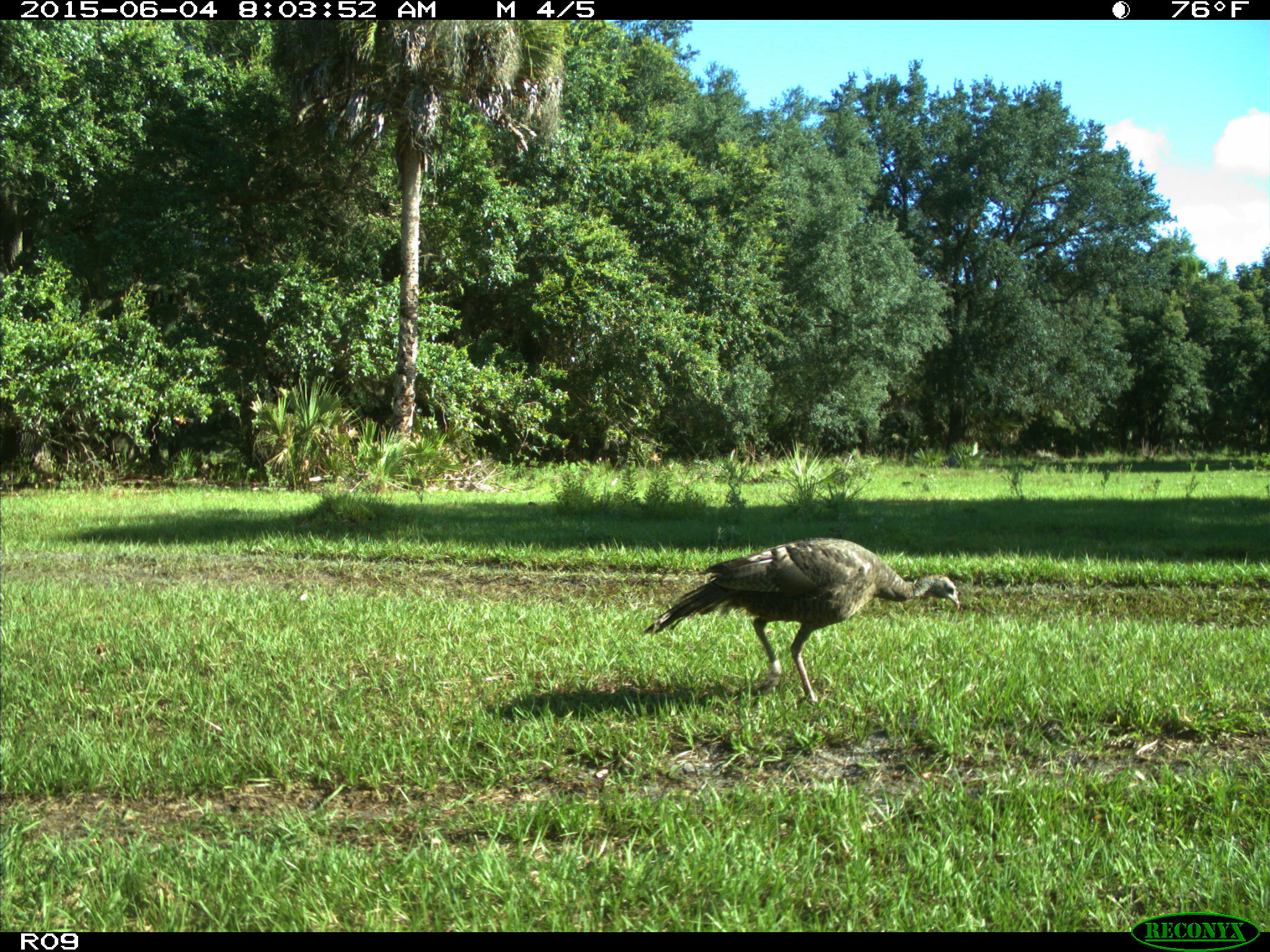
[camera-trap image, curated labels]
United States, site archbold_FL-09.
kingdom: Animalia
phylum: Chordata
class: Aves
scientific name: Aves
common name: birds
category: unidentified bird